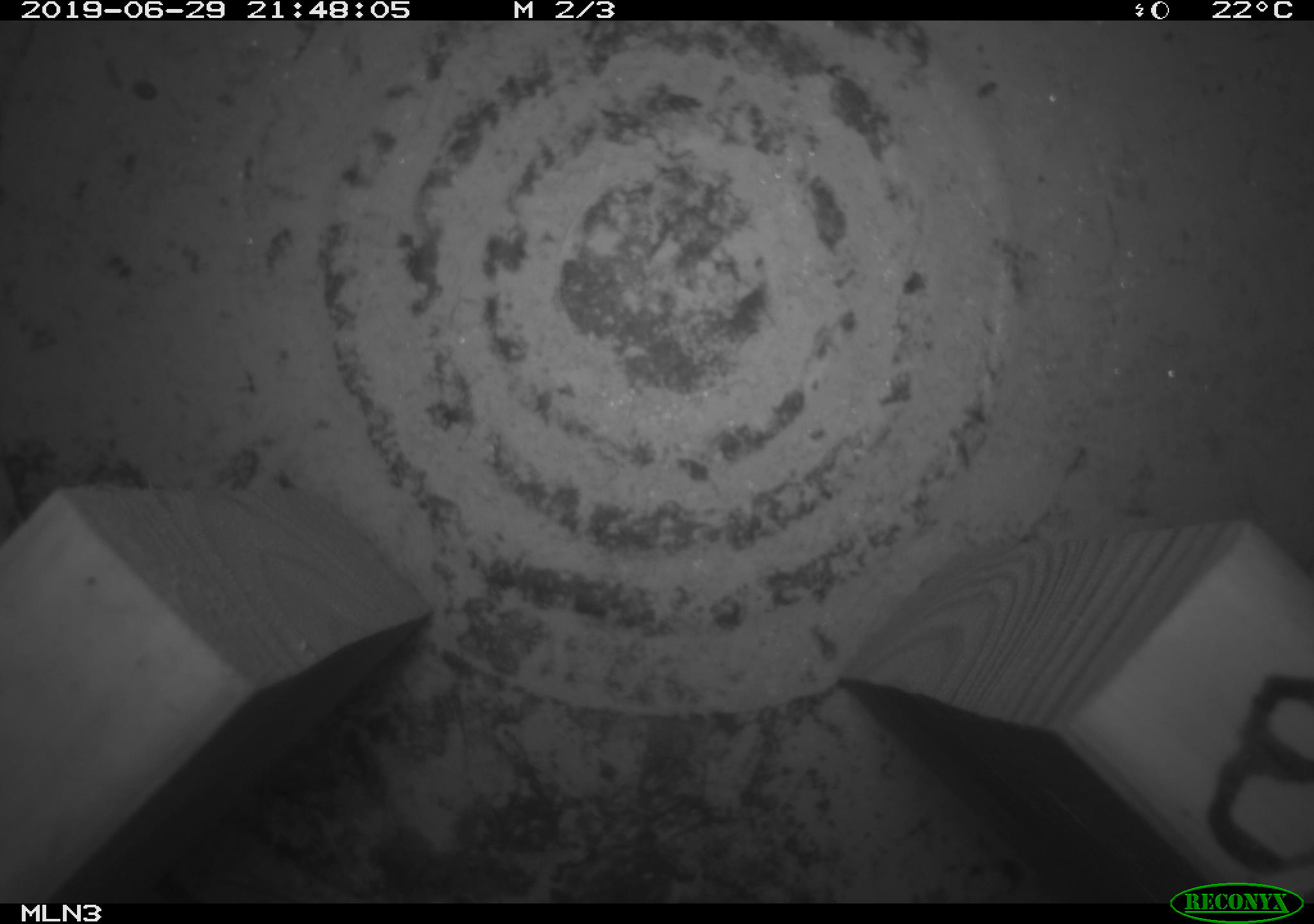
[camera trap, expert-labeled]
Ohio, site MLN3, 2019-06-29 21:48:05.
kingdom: Animalia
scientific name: Animalia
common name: animal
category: invertebrate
Invertebrate (animal) (Animalia).